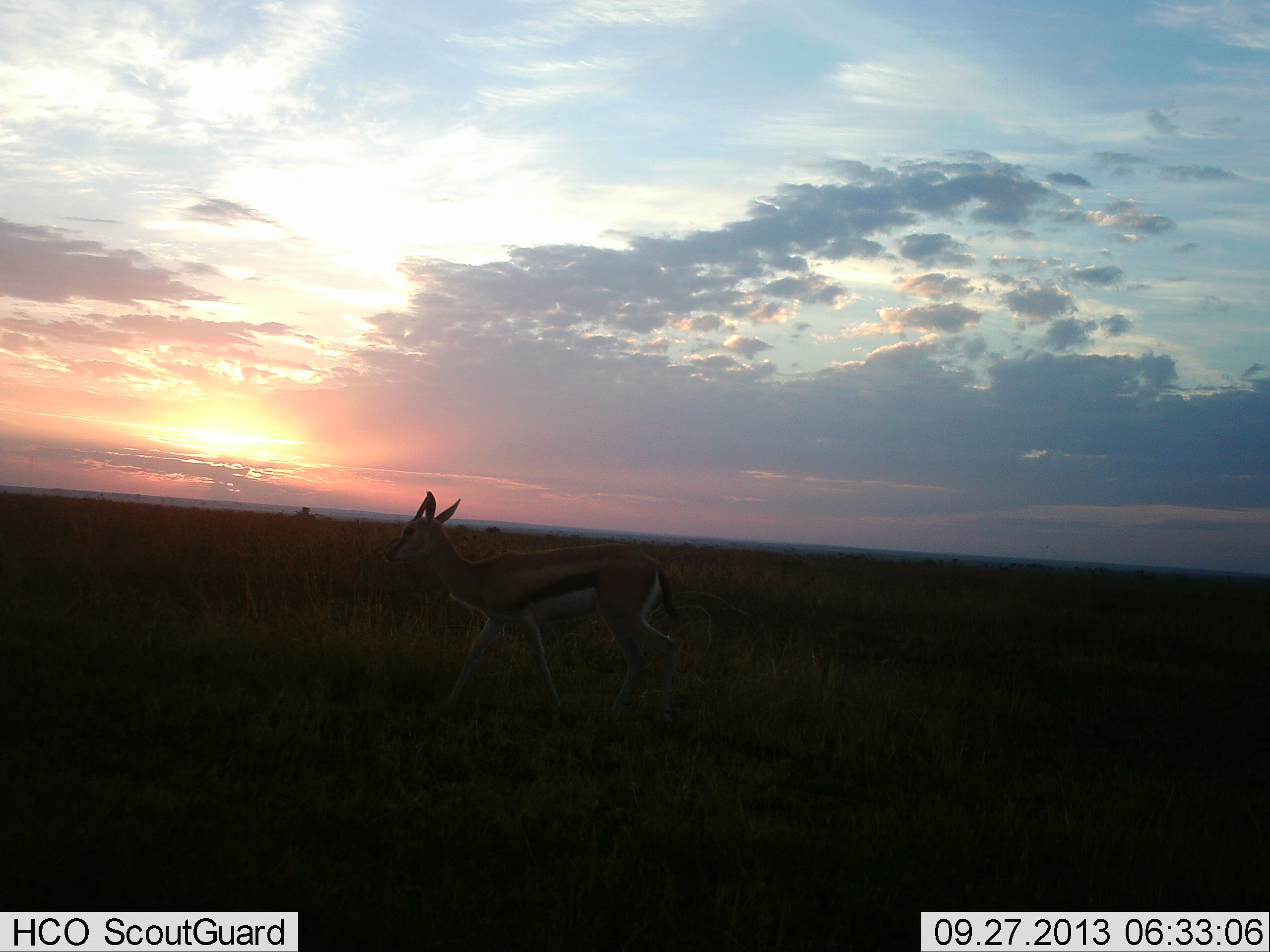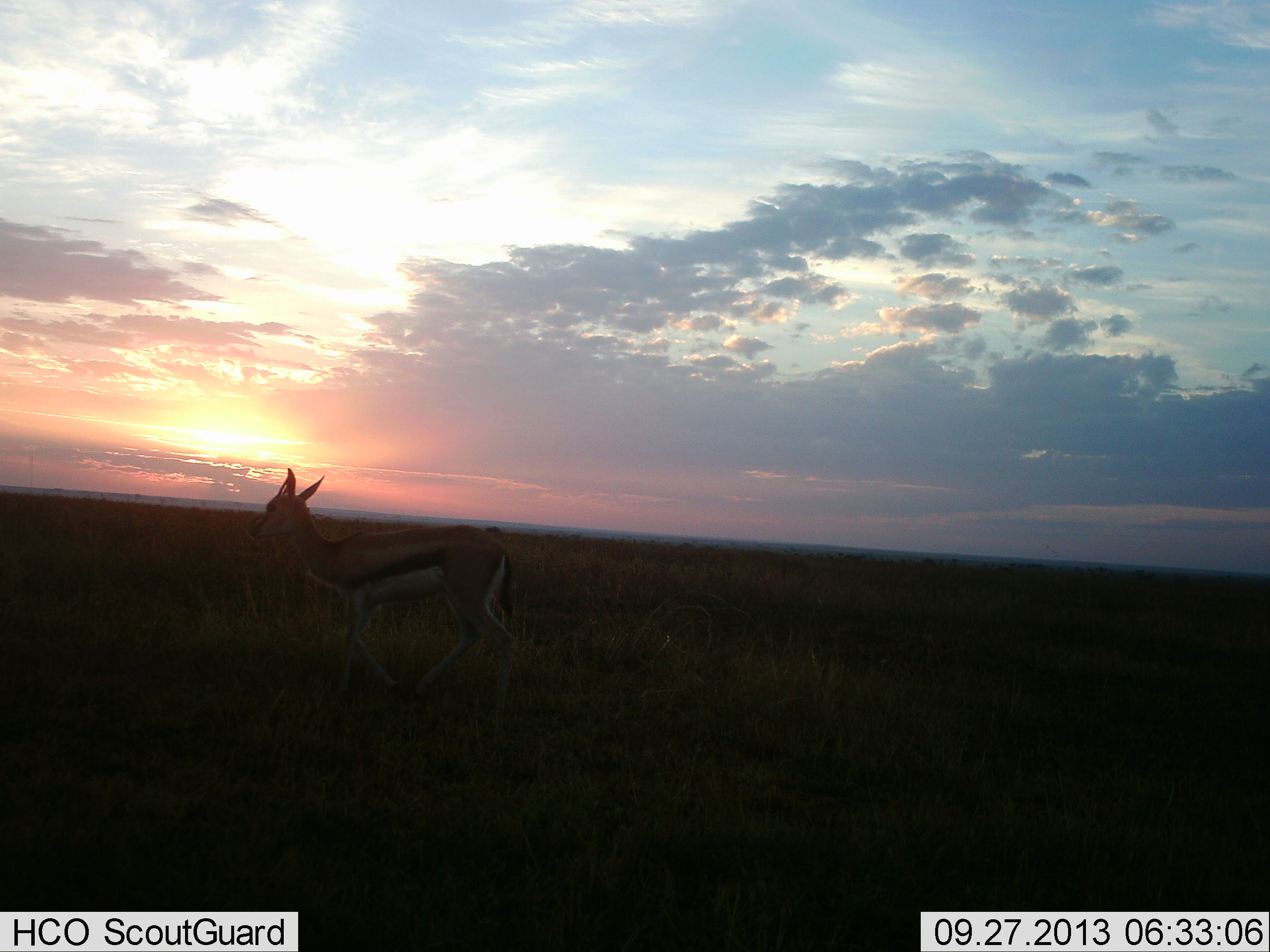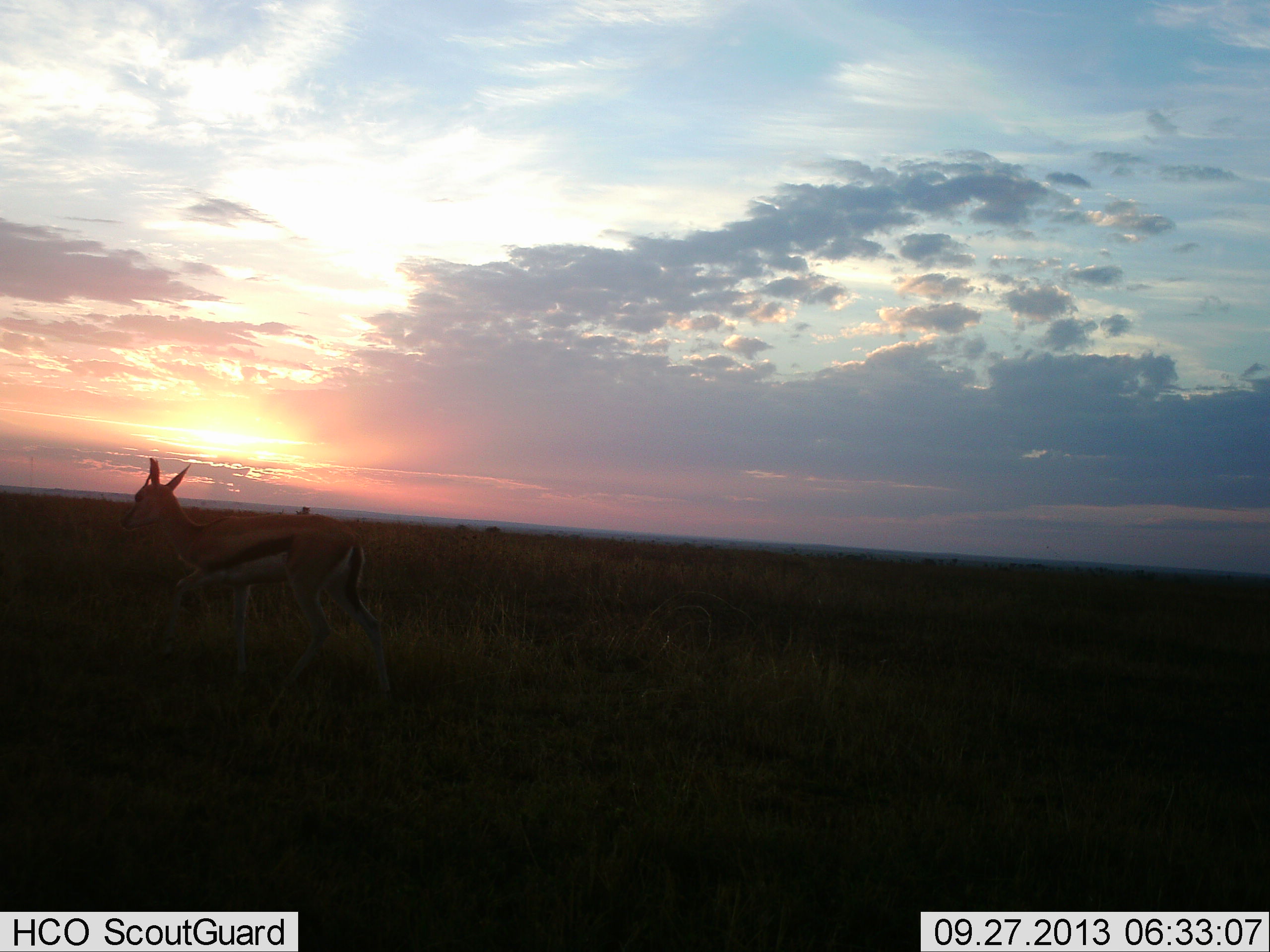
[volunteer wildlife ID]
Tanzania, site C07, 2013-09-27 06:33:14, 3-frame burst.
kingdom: Animalia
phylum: Chordata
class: Mammalia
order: Artiodactyla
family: Bovidae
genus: Eudorcas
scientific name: Eudorcas thomsonii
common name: thomson's gazelle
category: gazellethomsons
Gazellethomsons (thomson's gazelle) (Eudorcas thomsonii), count 1. Behavior (volunteer vote fractions): standing 10%, resting 0%, moving 90%, interacting 0%. Young present (vote fraction): 0%. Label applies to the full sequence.